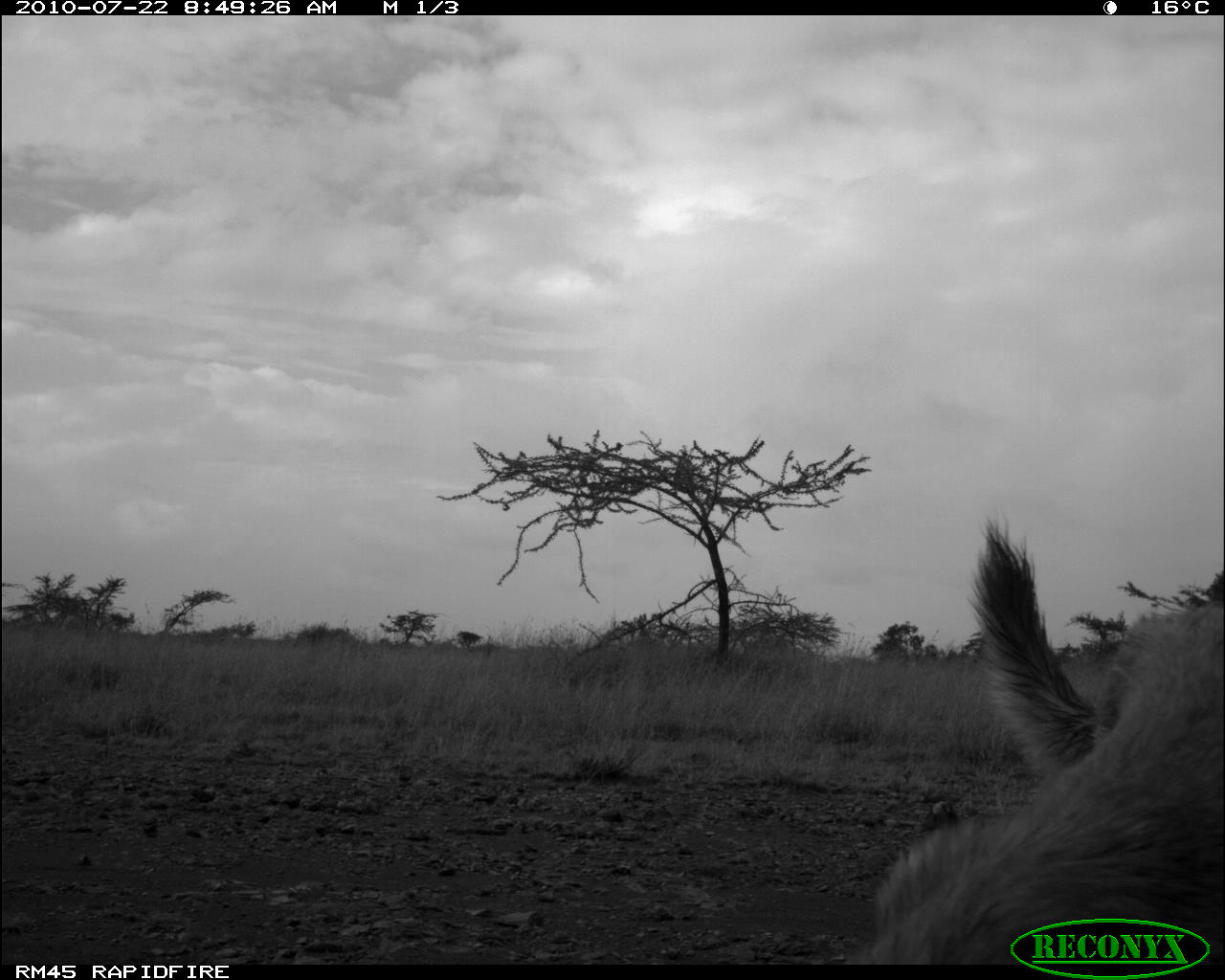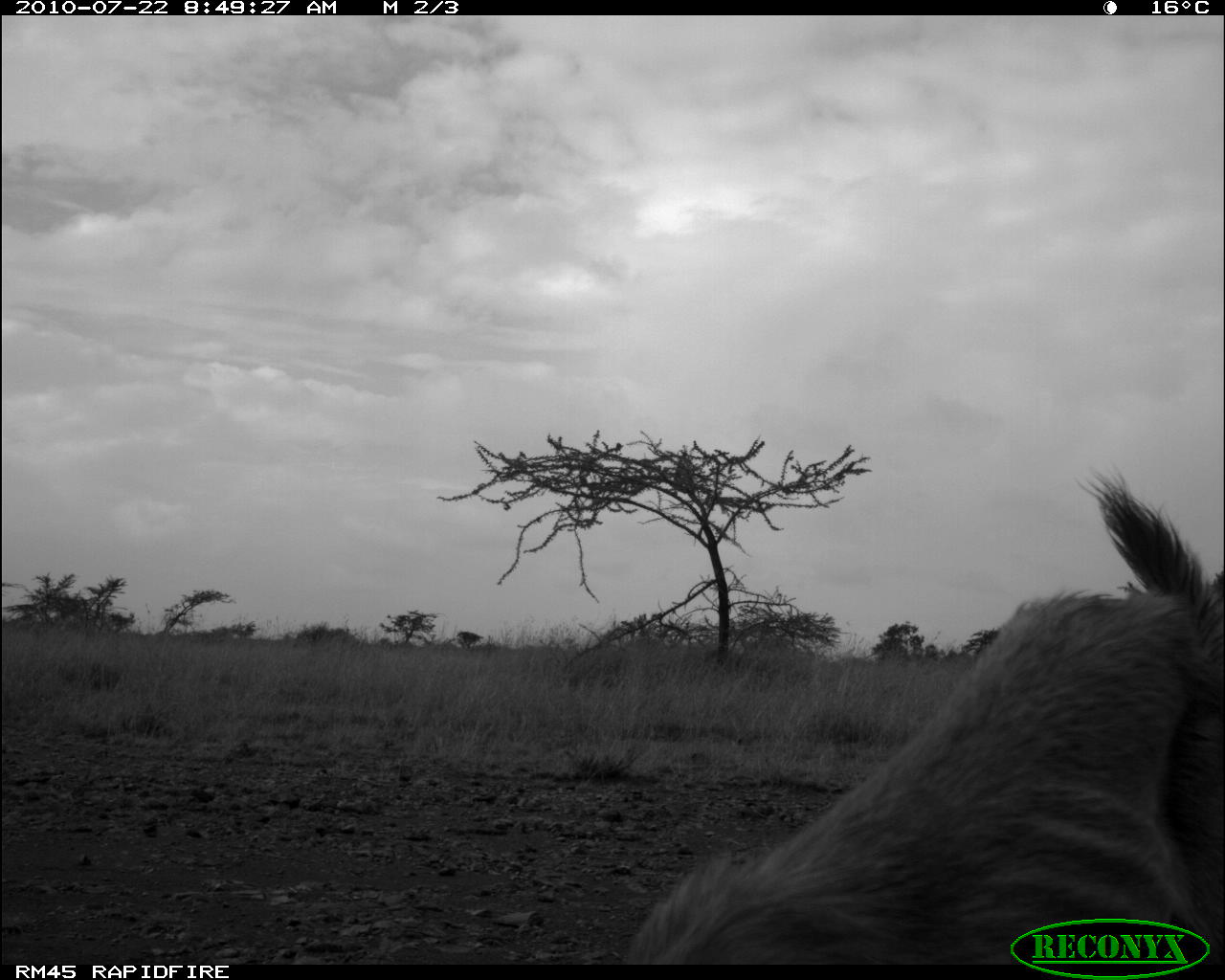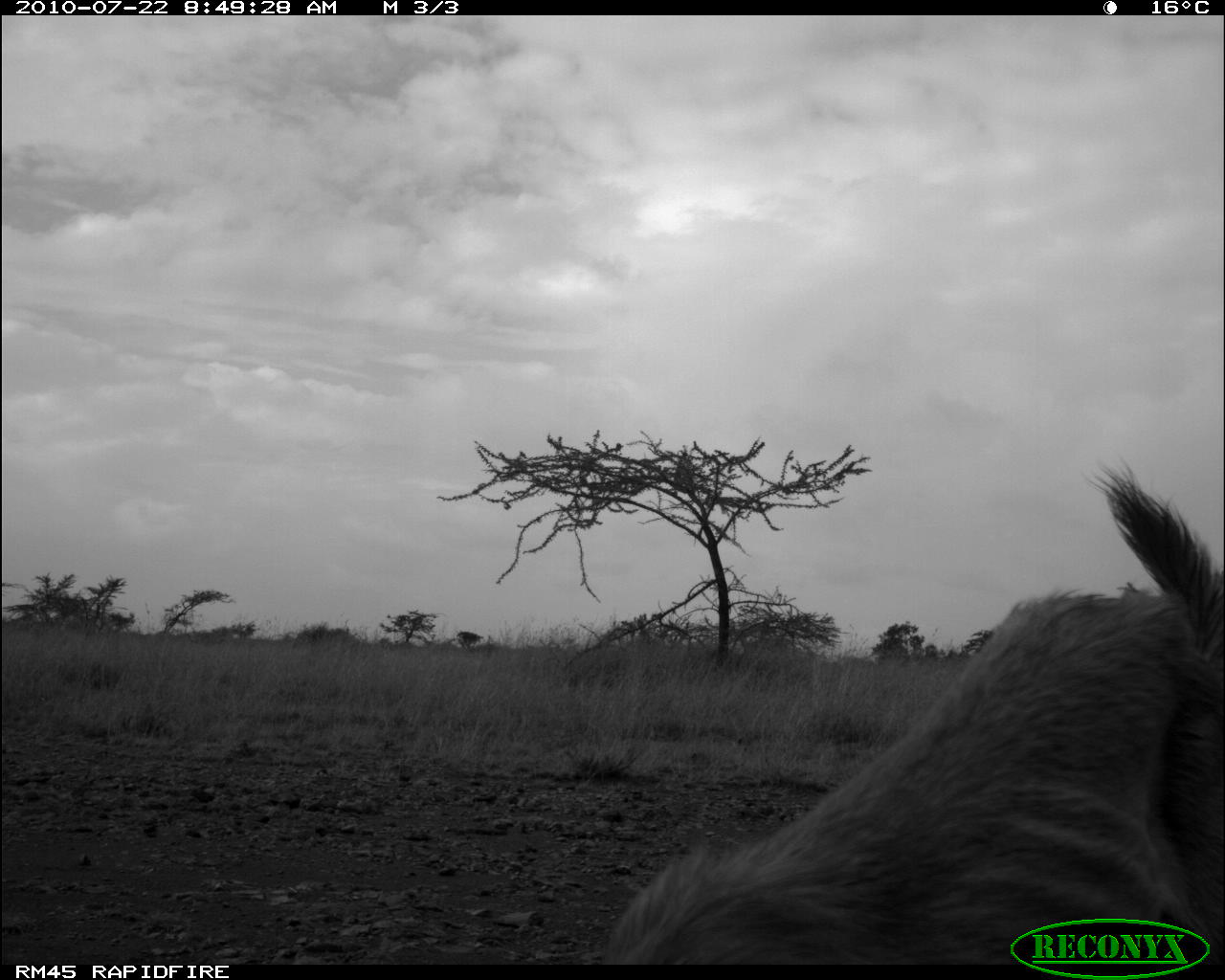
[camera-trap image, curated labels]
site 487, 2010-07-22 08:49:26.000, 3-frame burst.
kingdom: Animalia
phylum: Chordata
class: Mammalia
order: Carnivora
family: Canidae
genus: Canis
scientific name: Canis familiaris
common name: domestic dog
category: canis lupus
Canis lupus (domestic dog) (Canis familiaris), count 1.